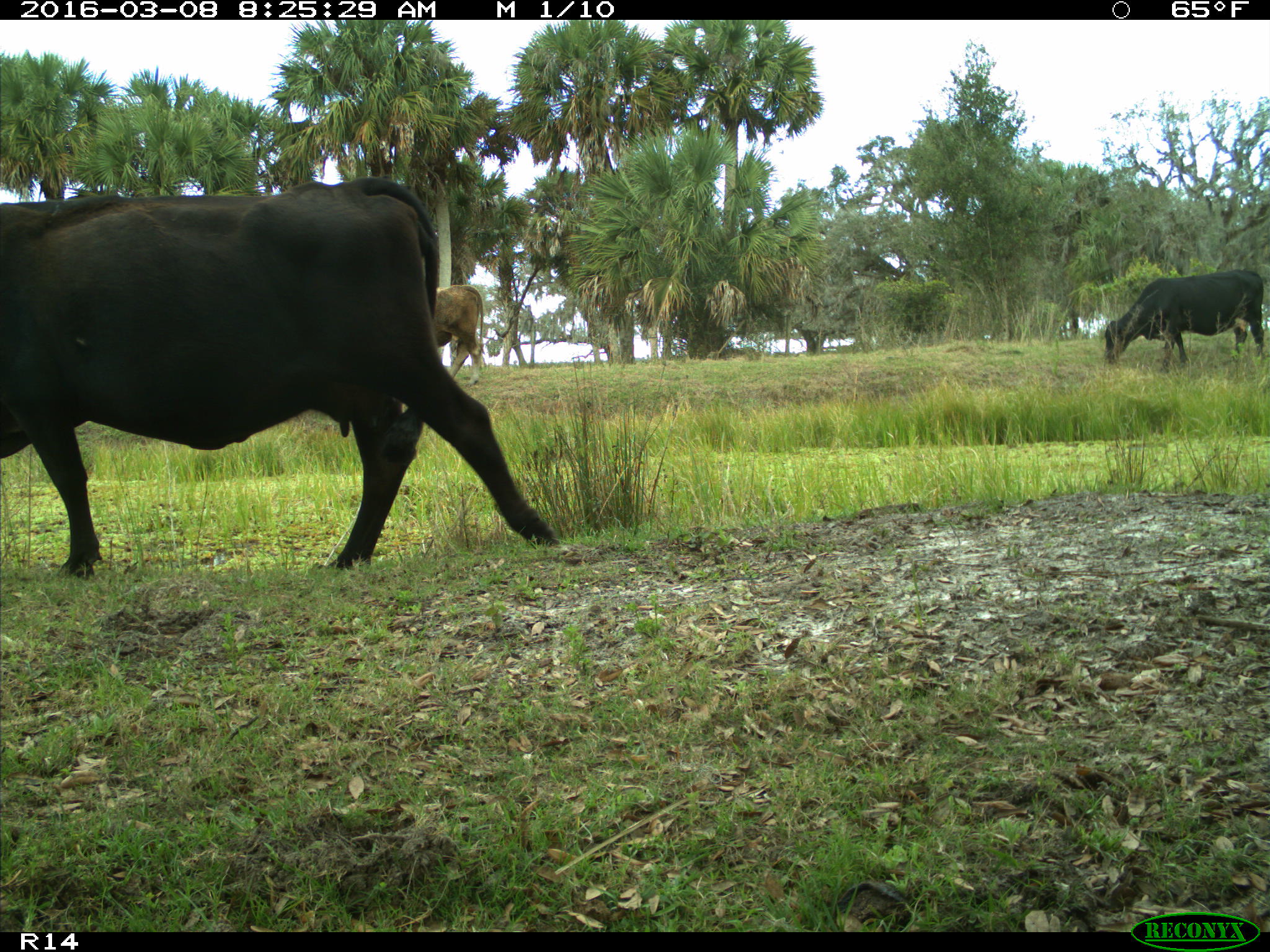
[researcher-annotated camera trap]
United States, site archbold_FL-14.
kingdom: Animalia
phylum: Chordata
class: Mammalia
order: Artiodactyla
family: Bovidae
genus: Bos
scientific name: Bos taurus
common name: domestic cow